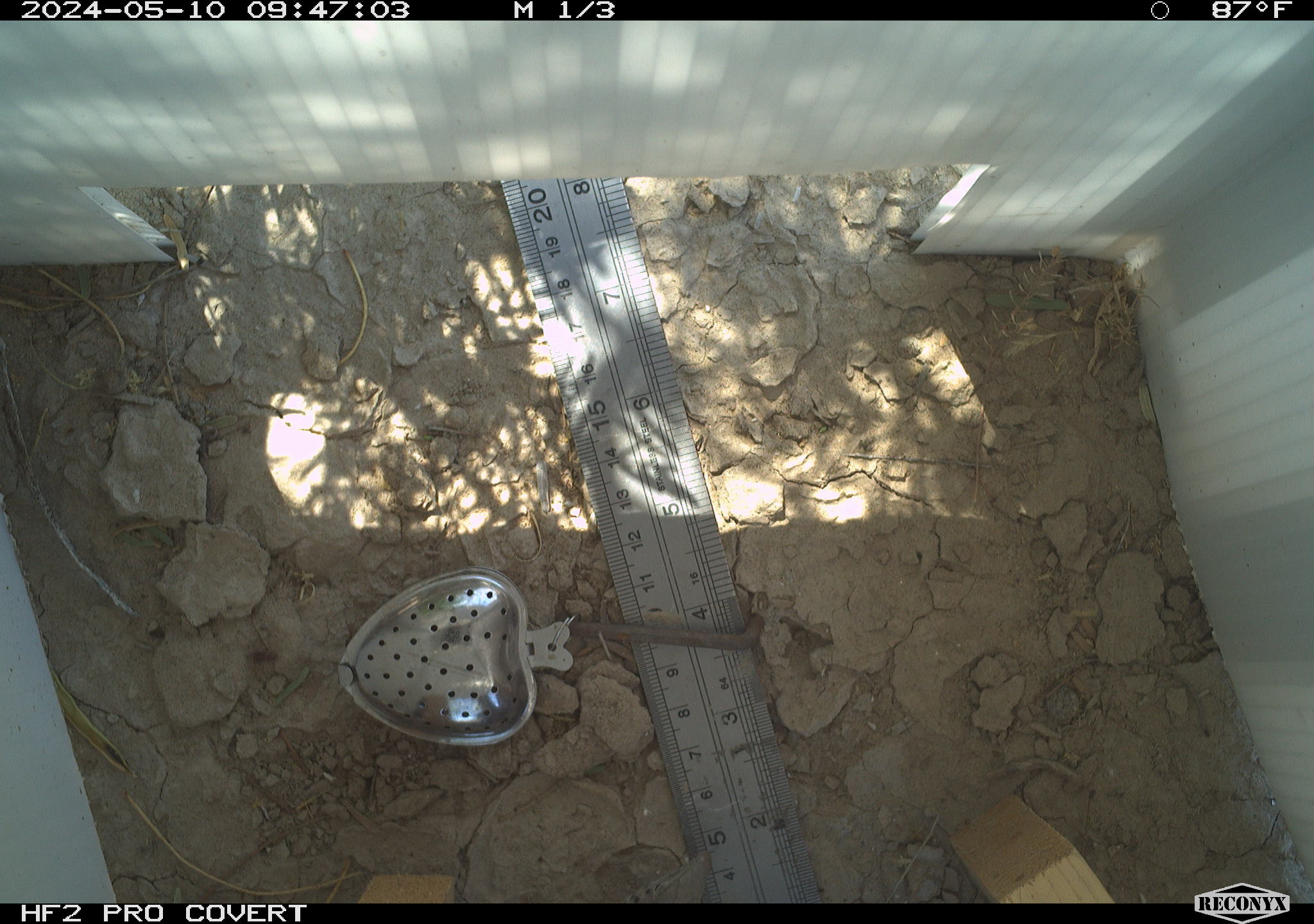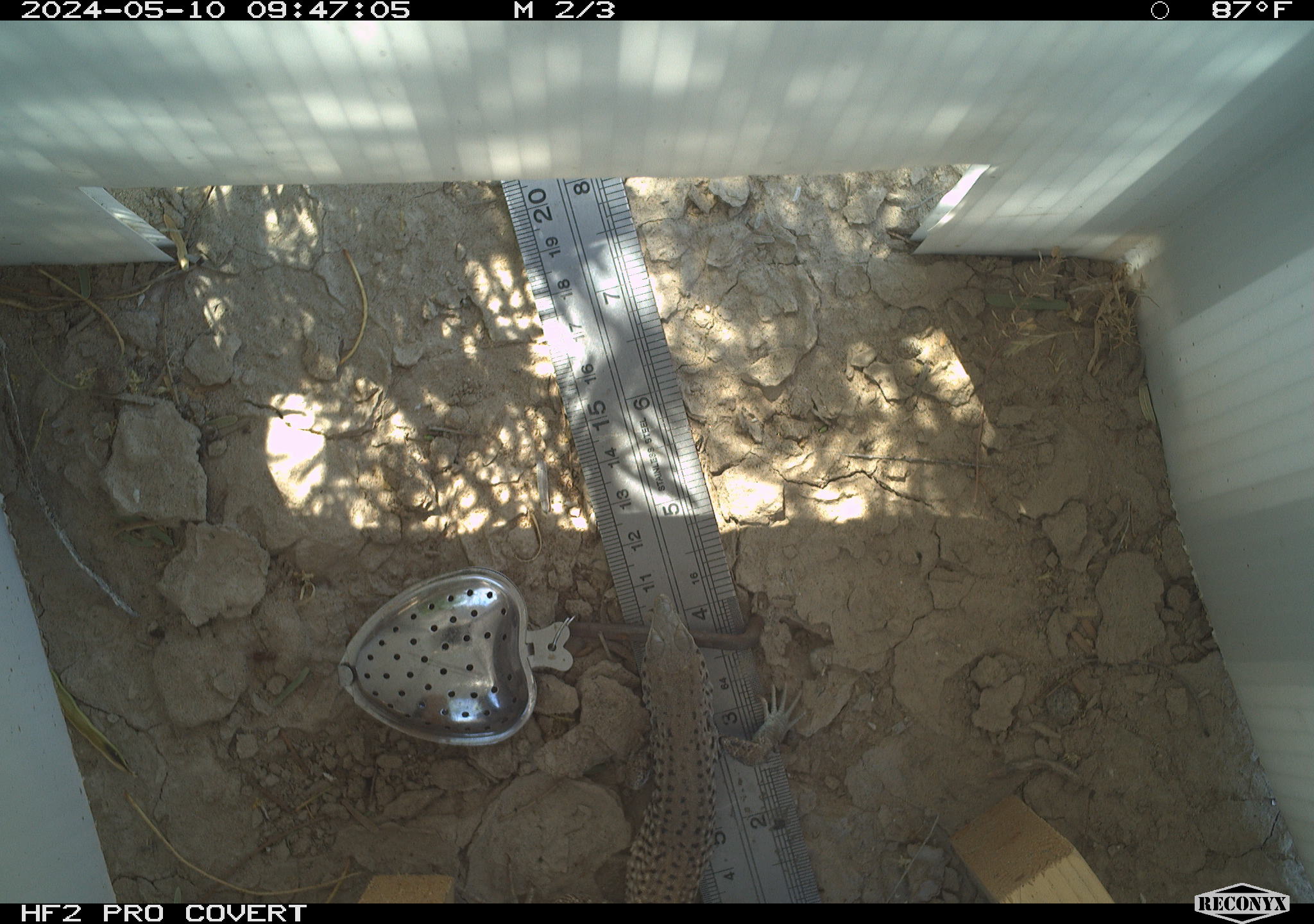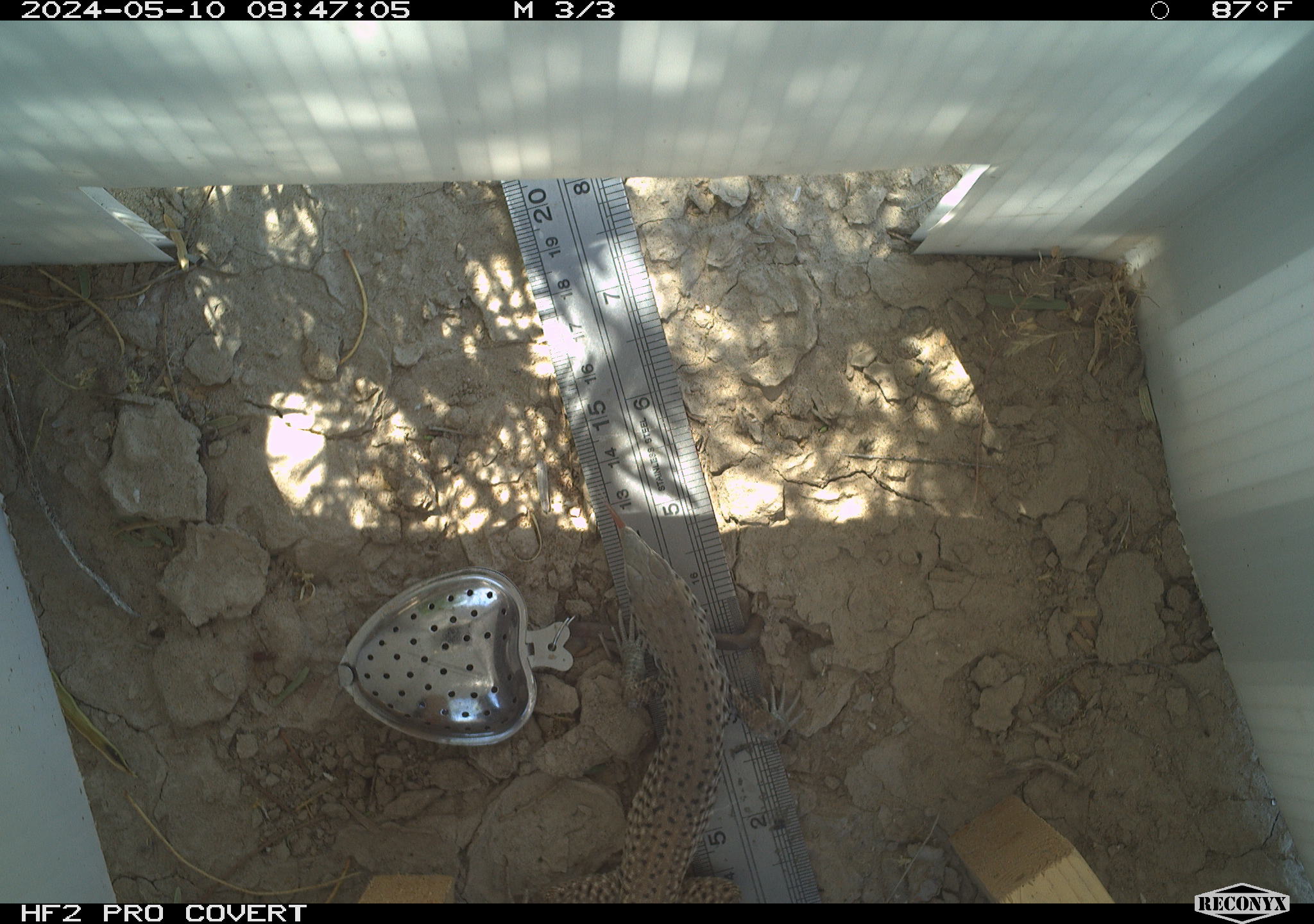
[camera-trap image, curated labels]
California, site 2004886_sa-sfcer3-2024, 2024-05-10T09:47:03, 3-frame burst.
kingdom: Animalia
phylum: Chordata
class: Reptilia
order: Squamata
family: Teiidae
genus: Aspidoscelis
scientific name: Aspidoscelis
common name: whiptail lizards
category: aspidoscelis species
Aspidoscelis species (whiptail lizards) (Aspidoscelis).